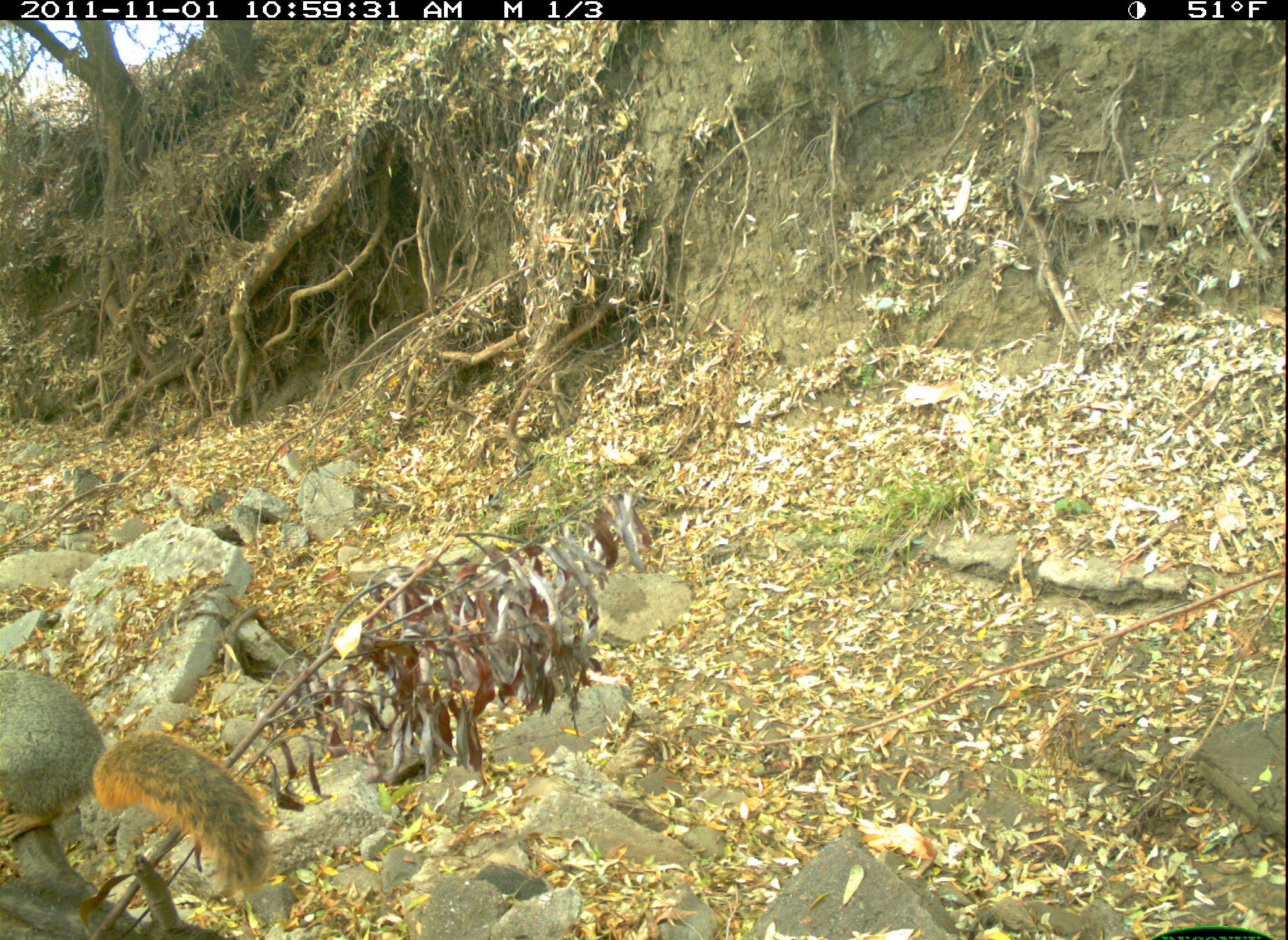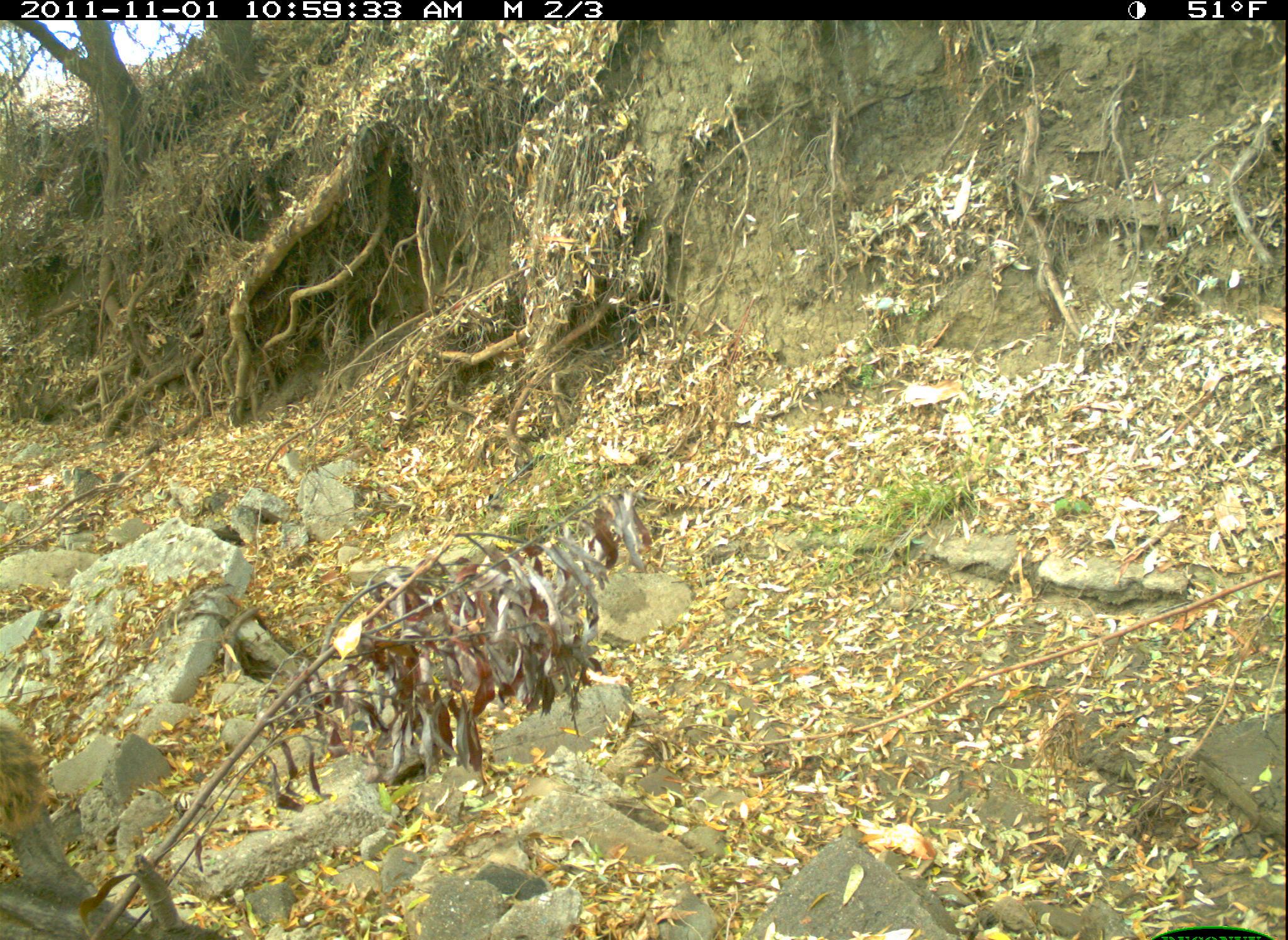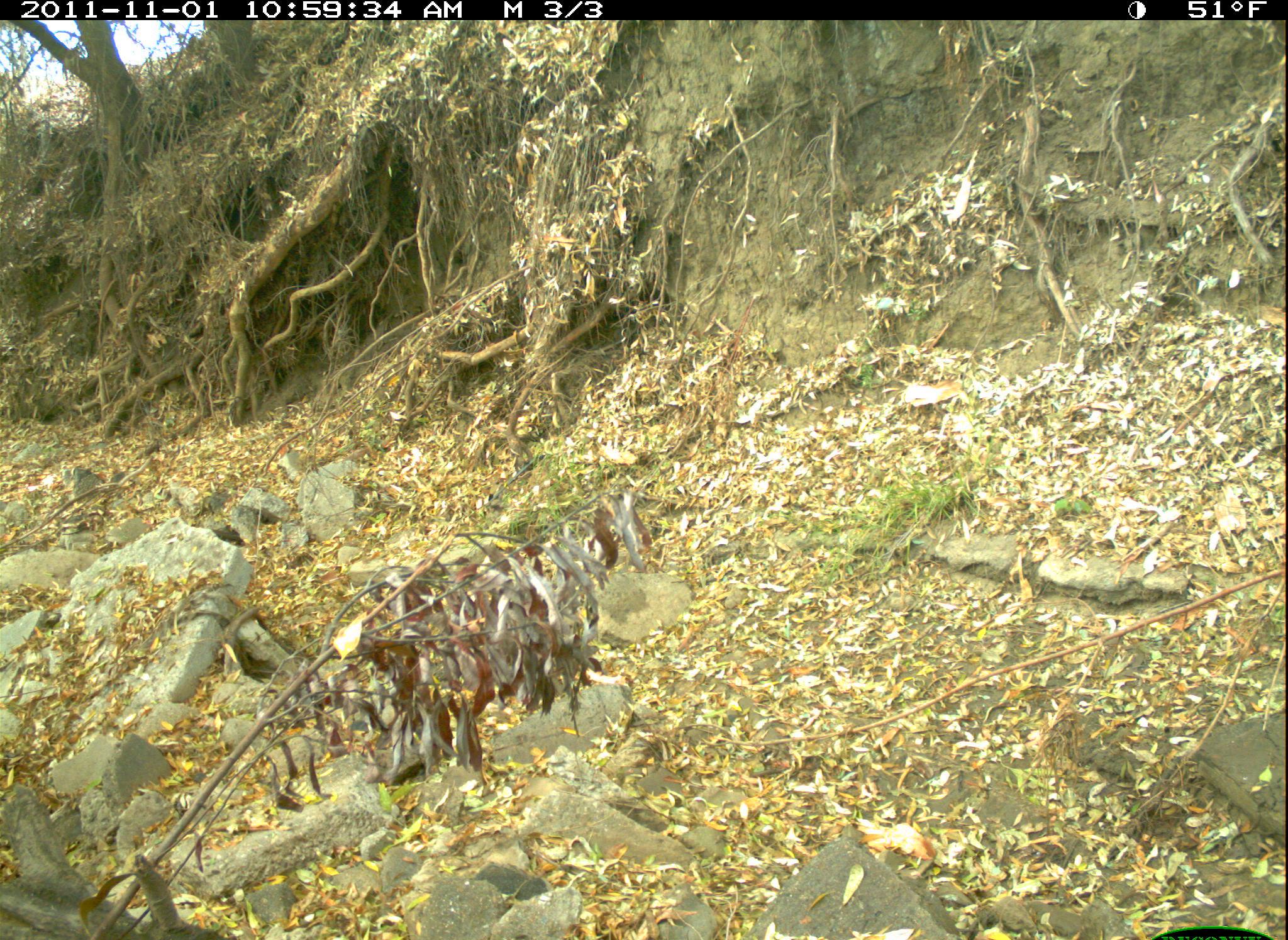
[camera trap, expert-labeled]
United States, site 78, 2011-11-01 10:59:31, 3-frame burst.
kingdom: Animalia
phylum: Chordata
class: Mammalia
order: Rodentia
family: Sciuridae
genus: Sciurus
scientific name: Sciurus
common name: squirrel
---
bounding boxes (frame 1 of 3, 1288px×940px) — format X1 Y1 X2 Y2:
squirrel: 0 648 286 902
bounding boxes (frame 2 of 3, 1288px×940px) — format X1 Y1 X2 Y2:
squirrel: 0 705 76 894